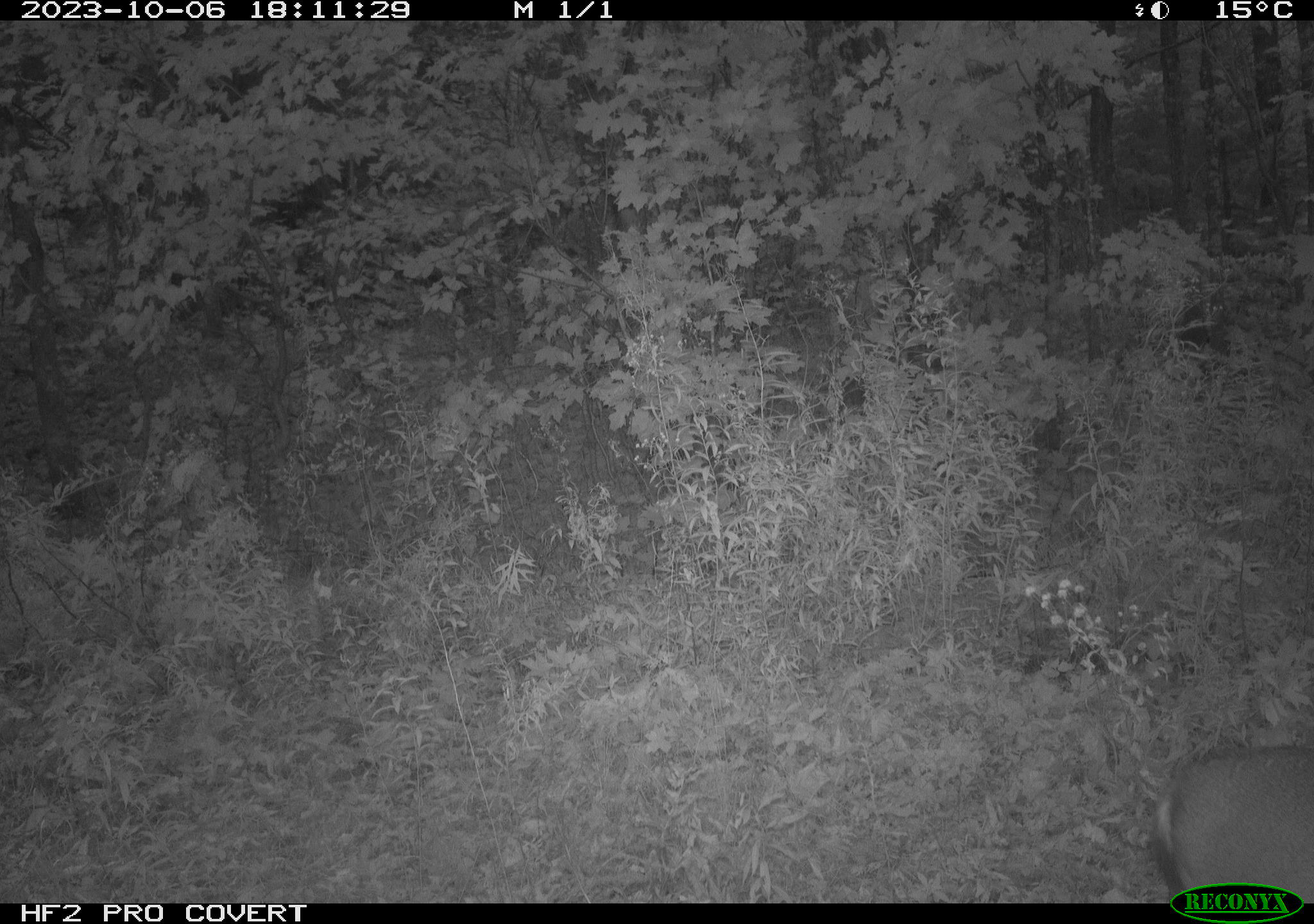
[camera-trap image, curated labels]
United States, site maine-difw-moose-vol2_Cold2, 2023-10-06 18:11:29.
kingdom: Animalia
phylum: Chordata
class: Mammalia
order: Artiodactyla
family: Cervidae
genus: Odocoileus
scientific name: Odocoileus virginianus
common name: white-tailed deer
White-tailed deer (Odocoileus virginianus).